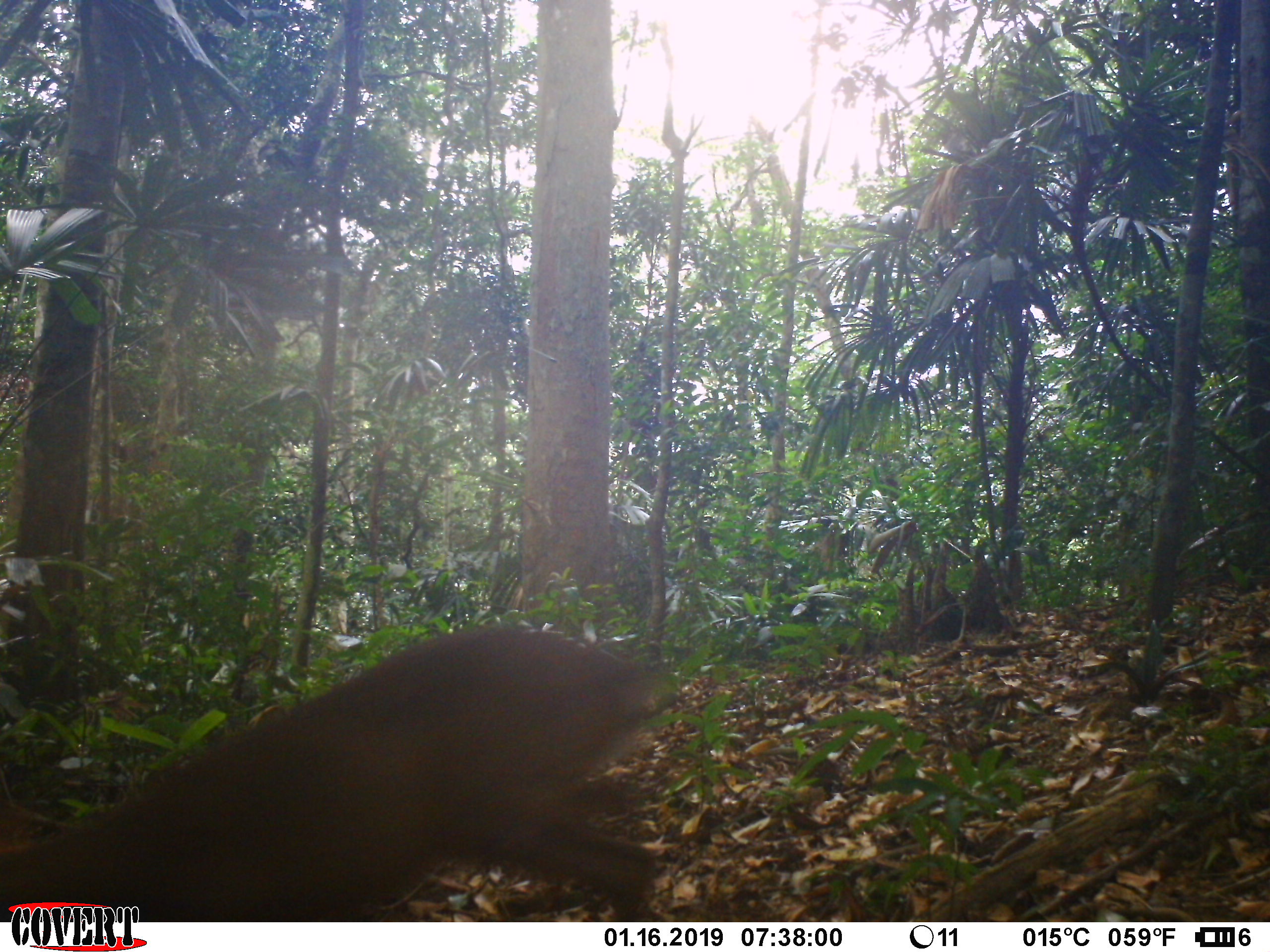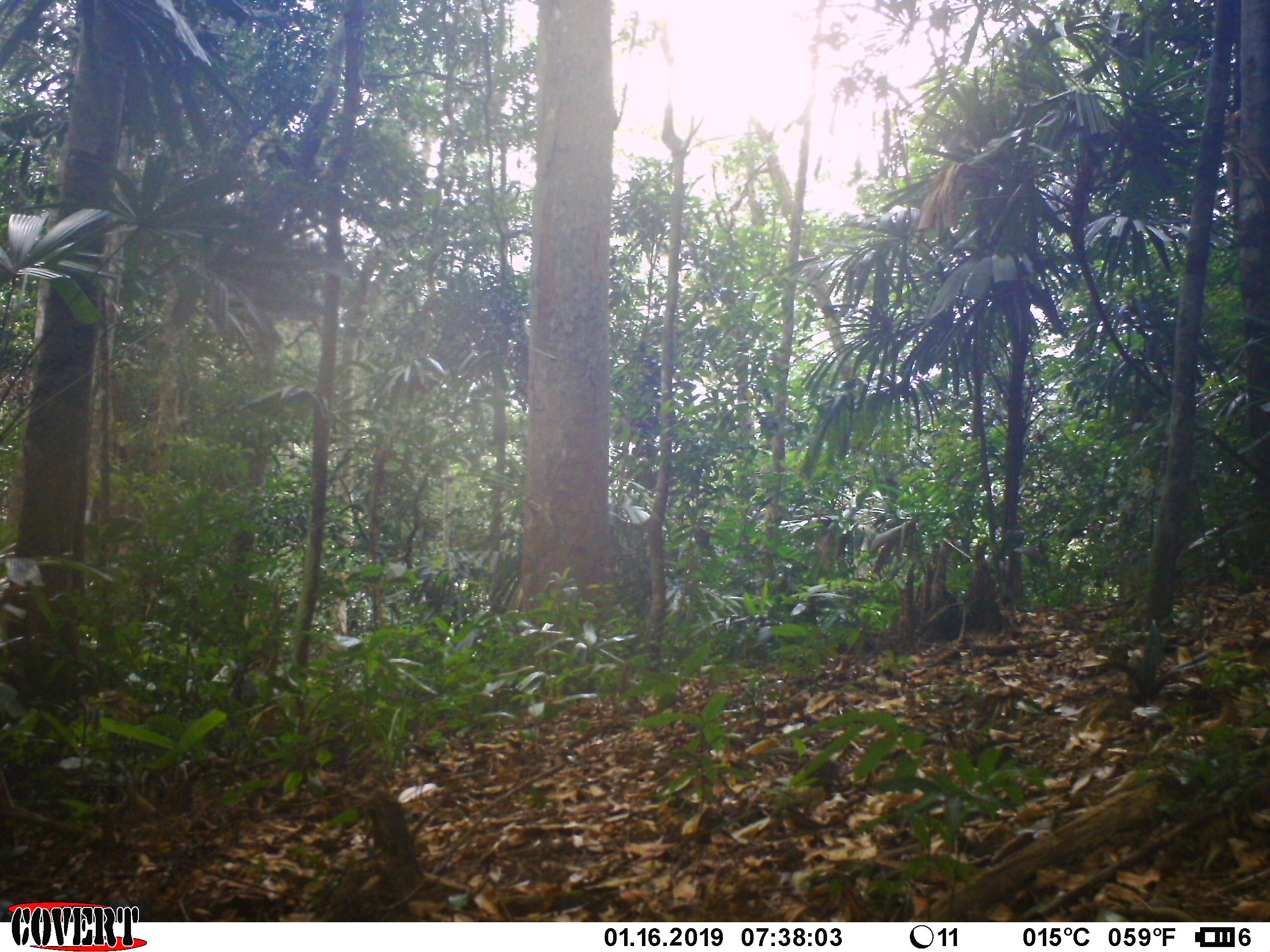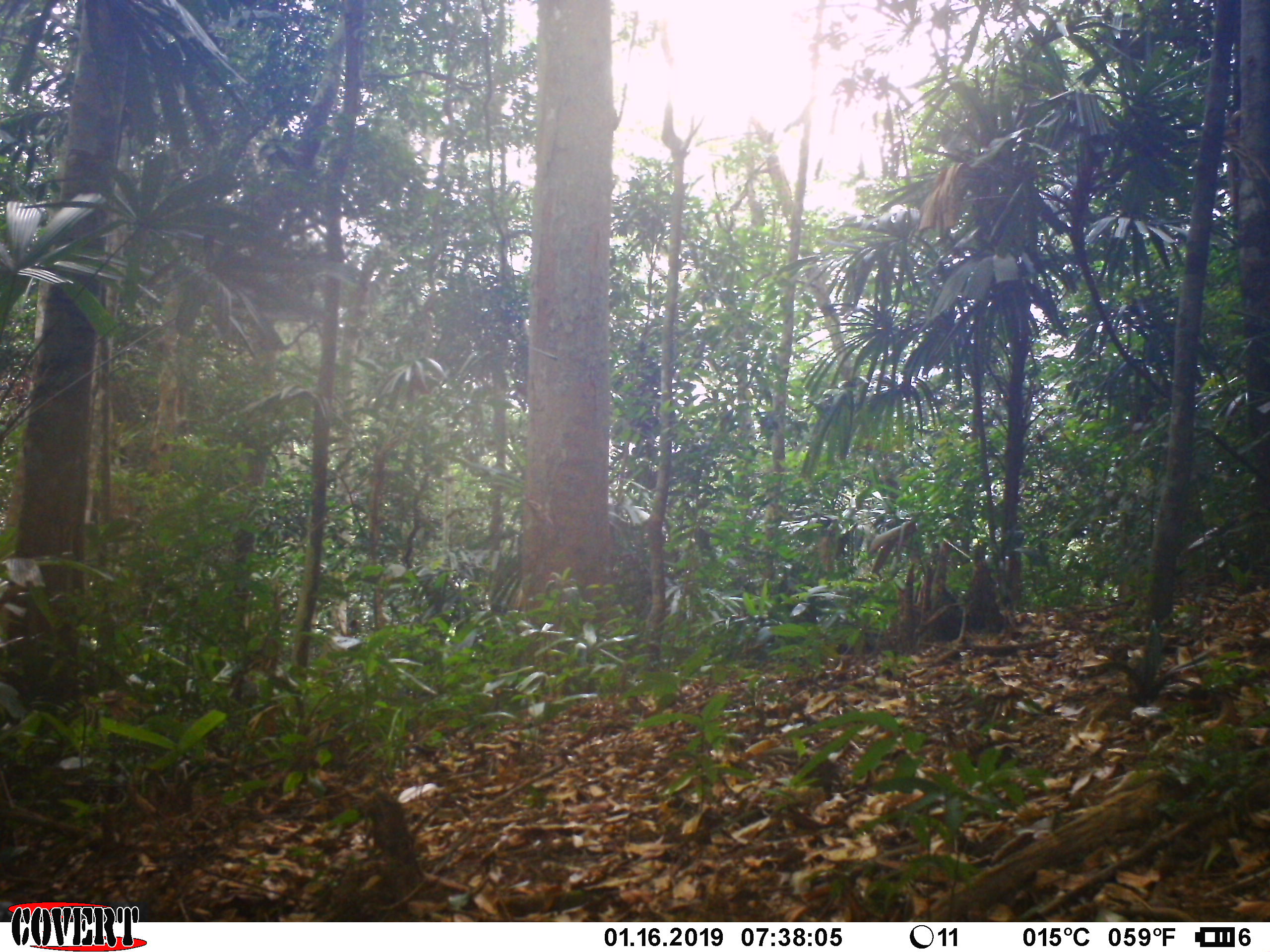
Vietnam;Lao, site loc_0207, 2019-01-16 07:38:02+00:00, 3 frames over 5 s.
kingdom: Animalia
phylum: Chordata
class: Mammalia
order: Artiodactyla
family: Cervidae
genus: Muntiacus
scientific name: Muntiacus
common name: muntjacs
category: unidentified muntjac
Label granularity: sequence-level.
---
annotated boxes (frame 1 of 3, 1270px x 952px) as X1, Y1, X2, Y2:
unidentified muntjac: 0, 619, 673, 920